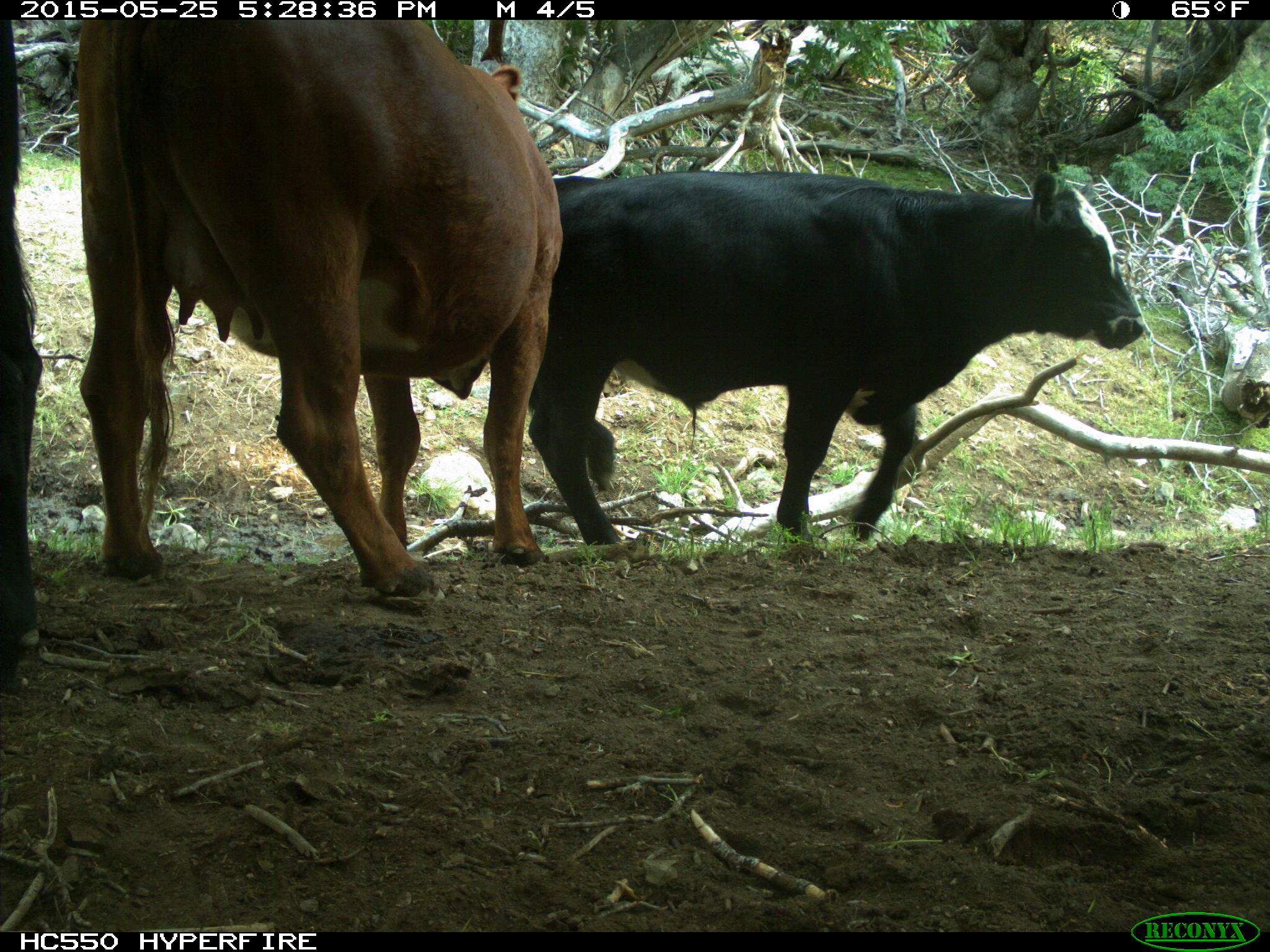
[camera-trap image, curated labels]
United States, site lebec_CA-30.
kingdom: Animalia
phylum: Chordata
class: Mammalia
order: Artiodactyla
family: Bovidae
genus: Bos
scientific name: Bos taurus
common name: domestic cow